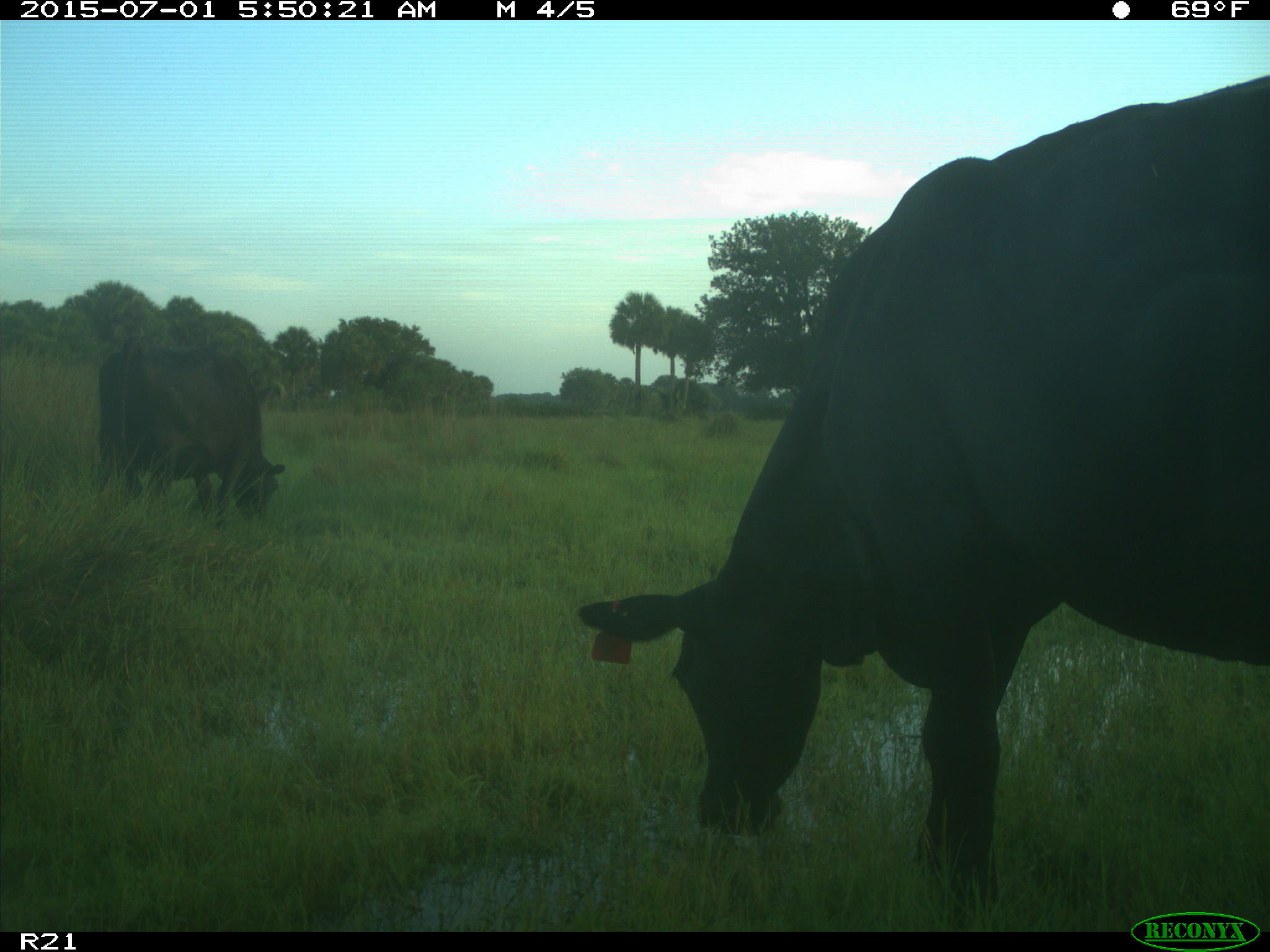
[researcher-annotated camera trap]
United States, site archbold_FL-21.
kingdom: Animalia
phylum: Chordata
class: Mammalia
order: Artiodactyla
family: Bovidae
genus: Bos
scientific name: Bos taurus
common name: domestic cow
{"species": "Bos taurus (domestic cow)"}